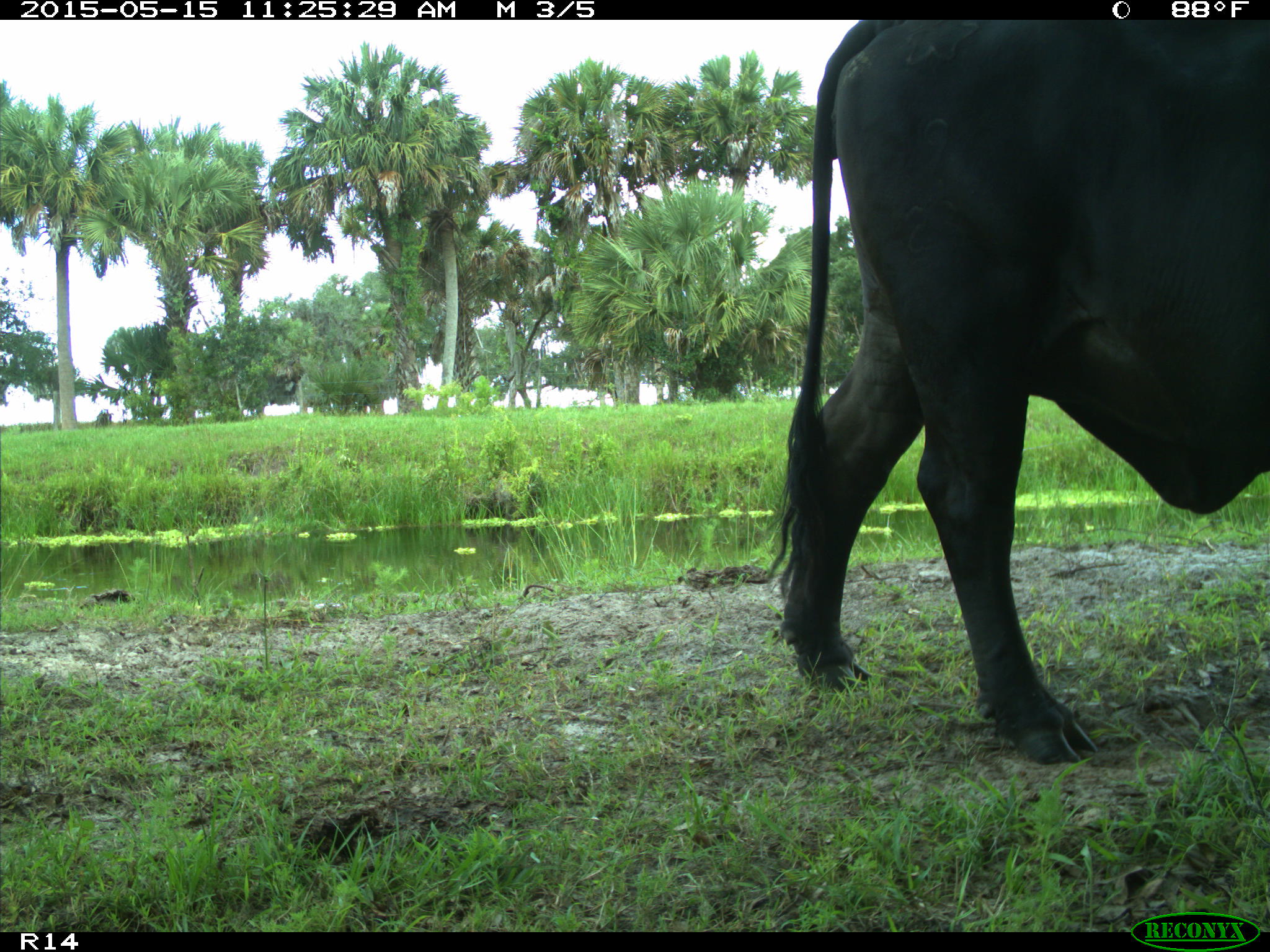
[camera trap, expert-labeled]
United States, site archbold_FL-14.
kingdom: Animalia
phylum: Chordata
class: Mammalia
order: Artiodactyla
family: Bovidae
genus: Bos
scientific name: Bos taurus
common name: domestic cow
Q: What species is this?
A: Bos taurus (domestic cow).